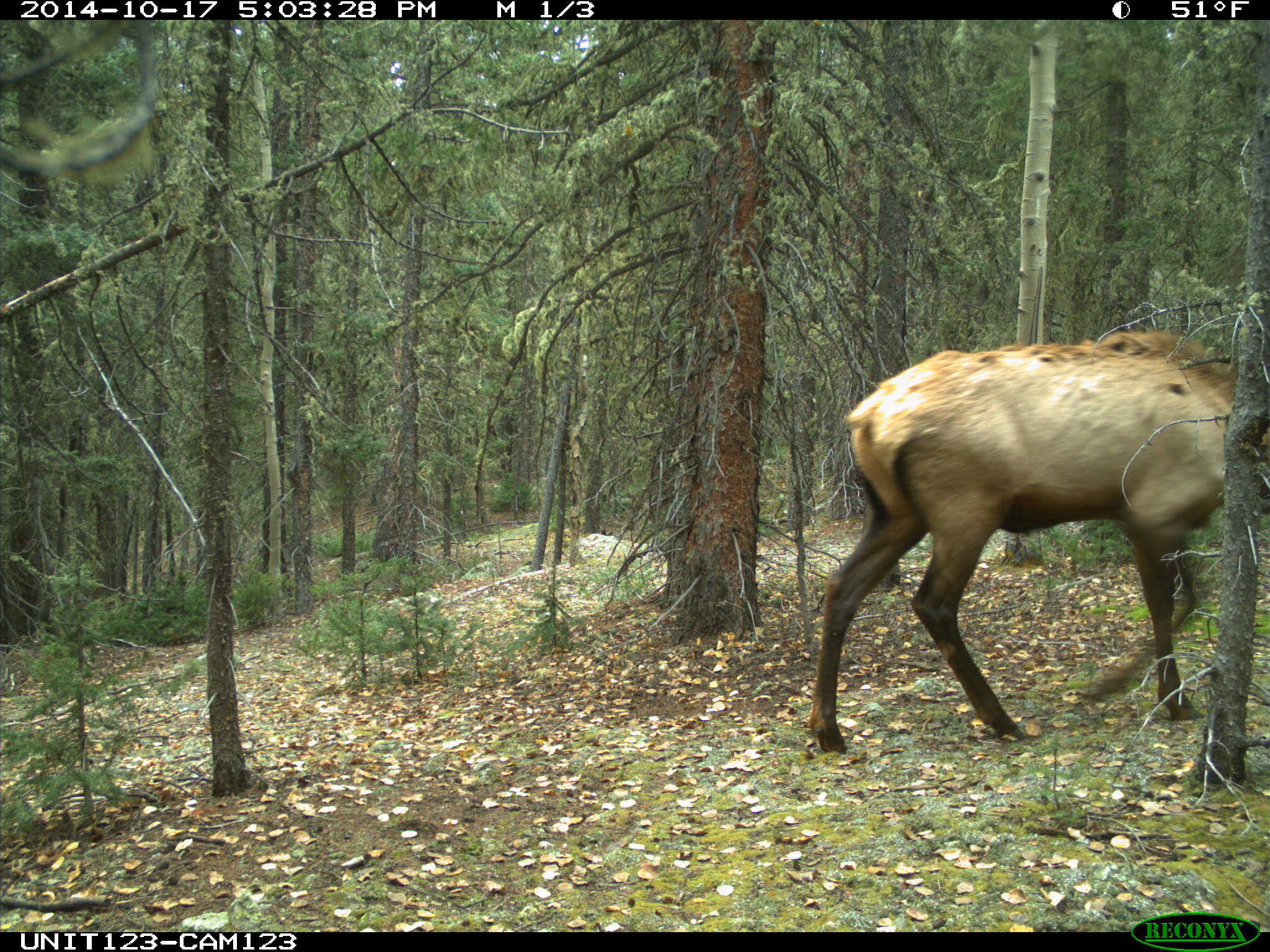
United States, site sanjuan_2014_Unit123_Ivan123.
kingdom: Animalia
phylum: Chordata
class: Mammalia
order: Artiodactyla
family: Cervidae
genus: Cervus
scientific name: Cervus elaphus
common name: red deer